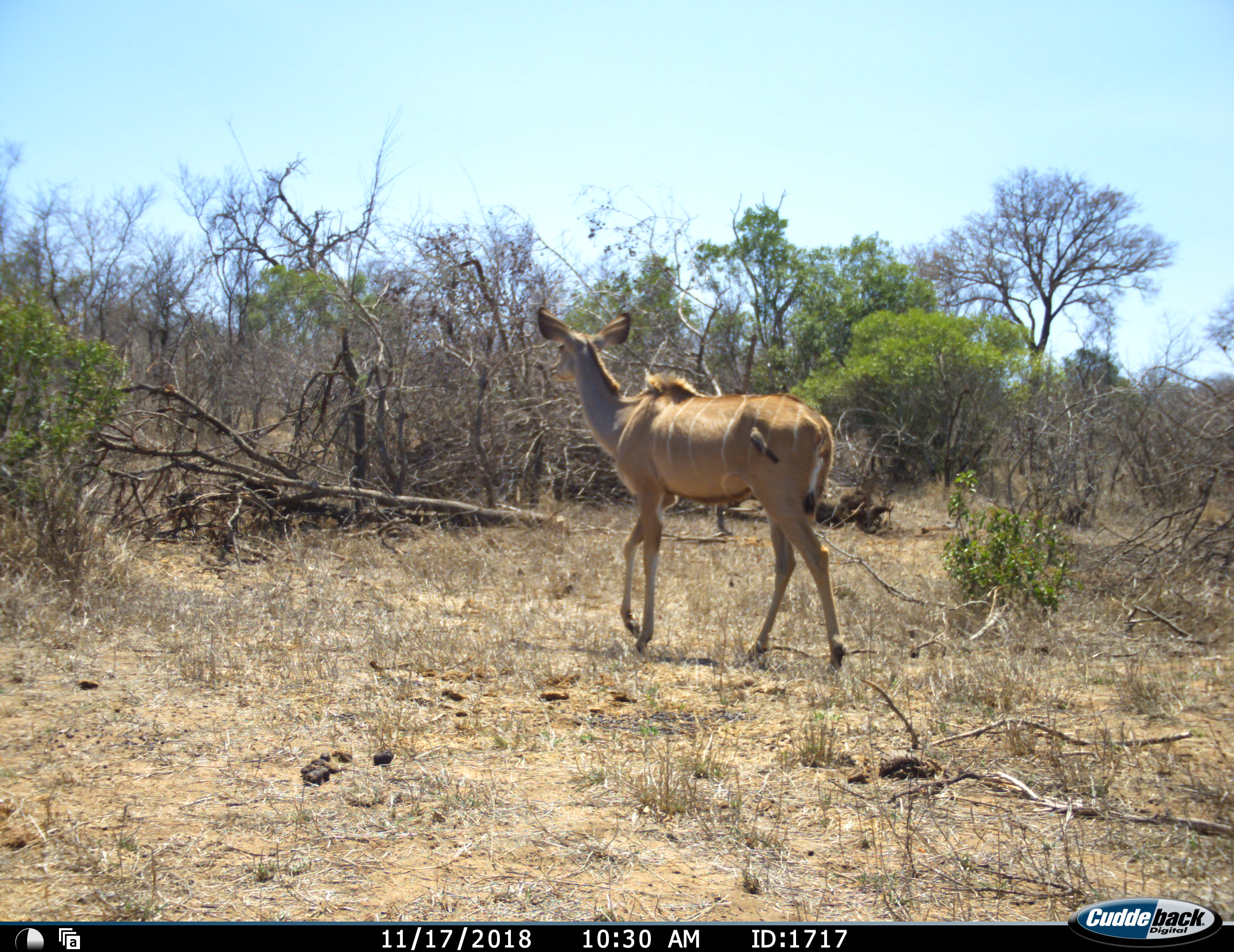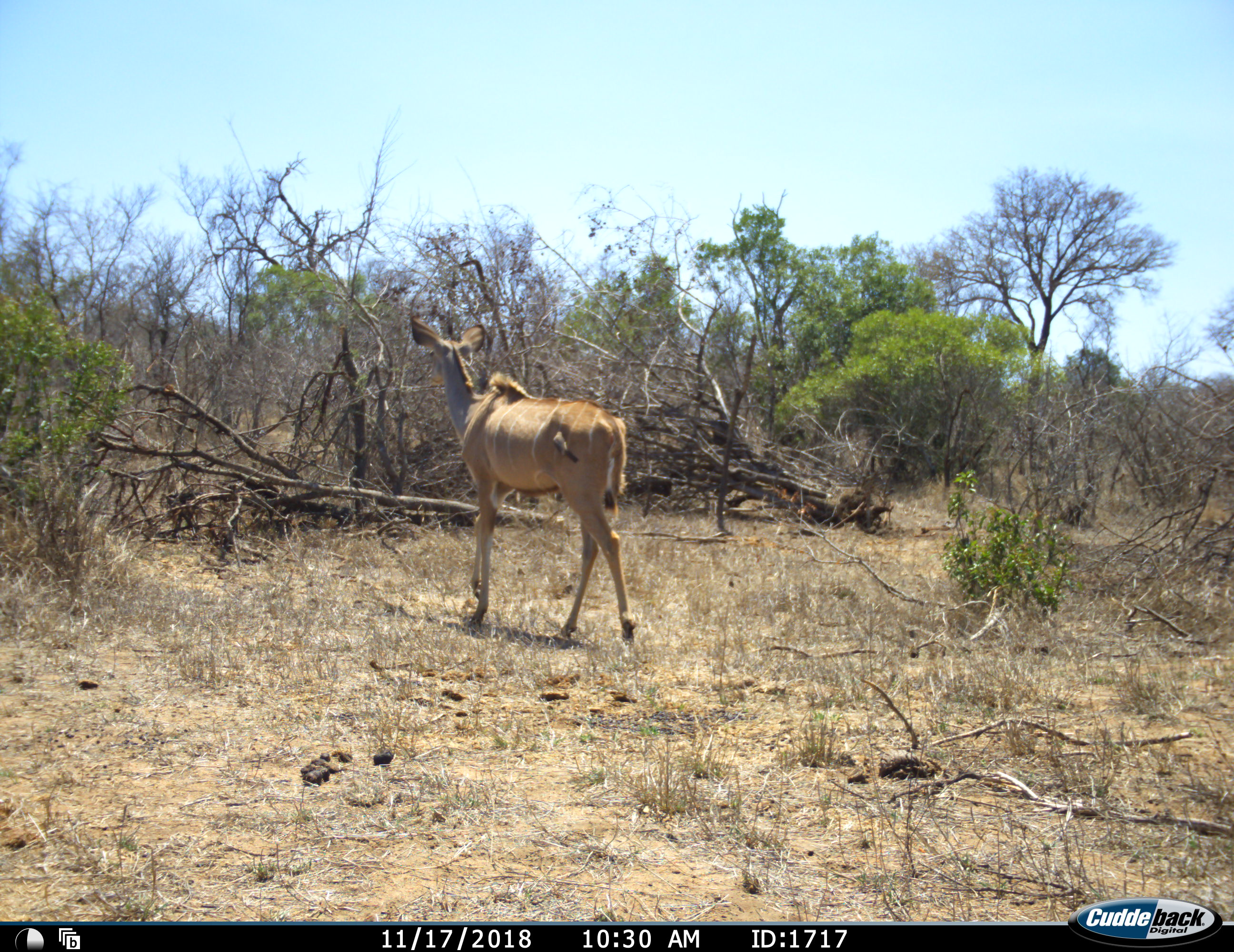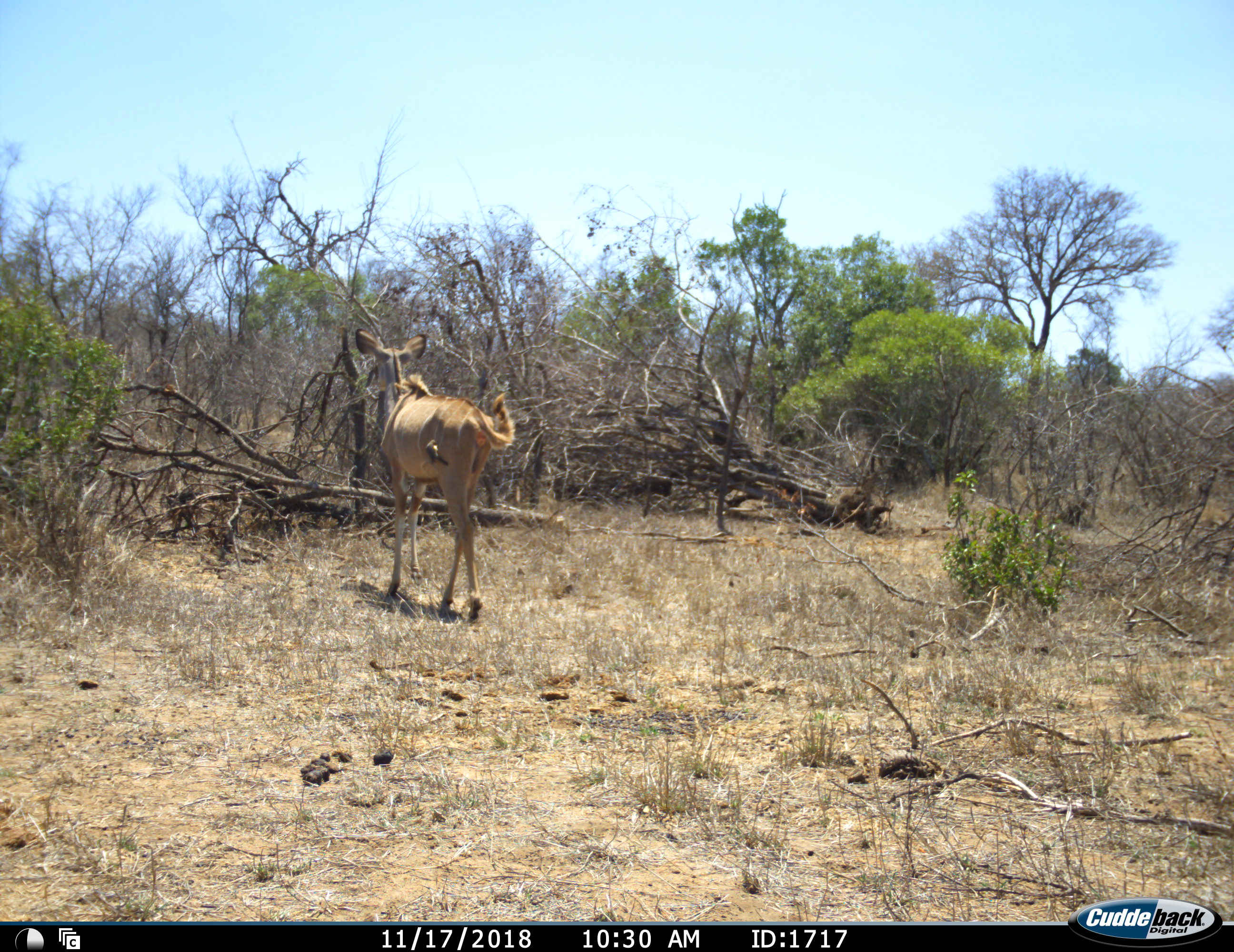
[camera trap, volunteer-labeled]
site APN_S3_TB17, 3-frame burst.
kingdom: Animalia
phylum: Chordata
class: Aves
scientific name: Aves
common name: bird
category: birdother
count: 1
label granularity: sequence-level